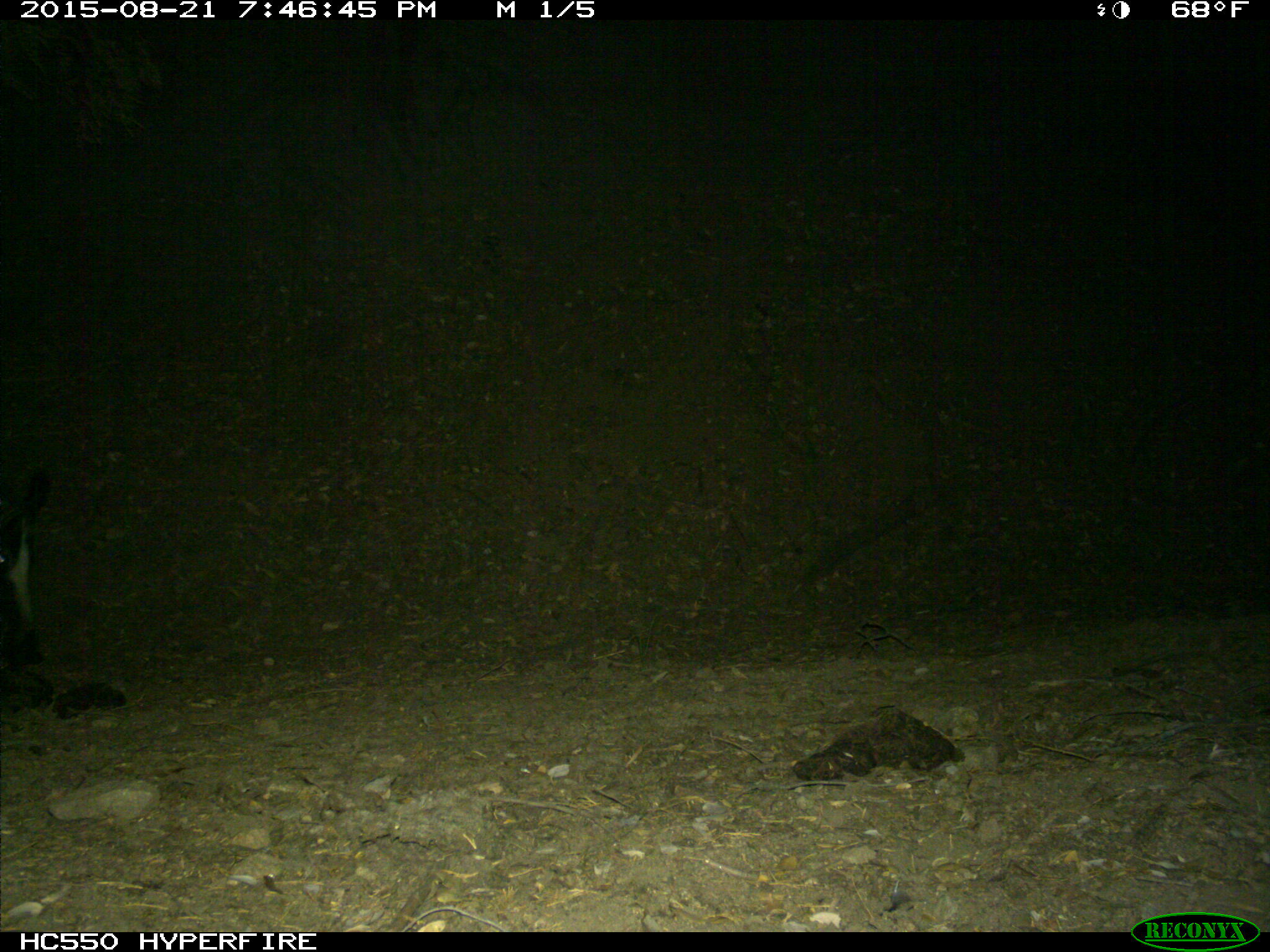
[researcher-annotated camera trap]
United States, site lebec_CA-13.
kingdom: Animalia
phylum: Chordata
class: Mammalia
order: Artiodactyla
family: Suidae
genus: Sus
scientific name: Sus scrofa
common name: wild boar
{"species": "Sus scrofa (wild boar)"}